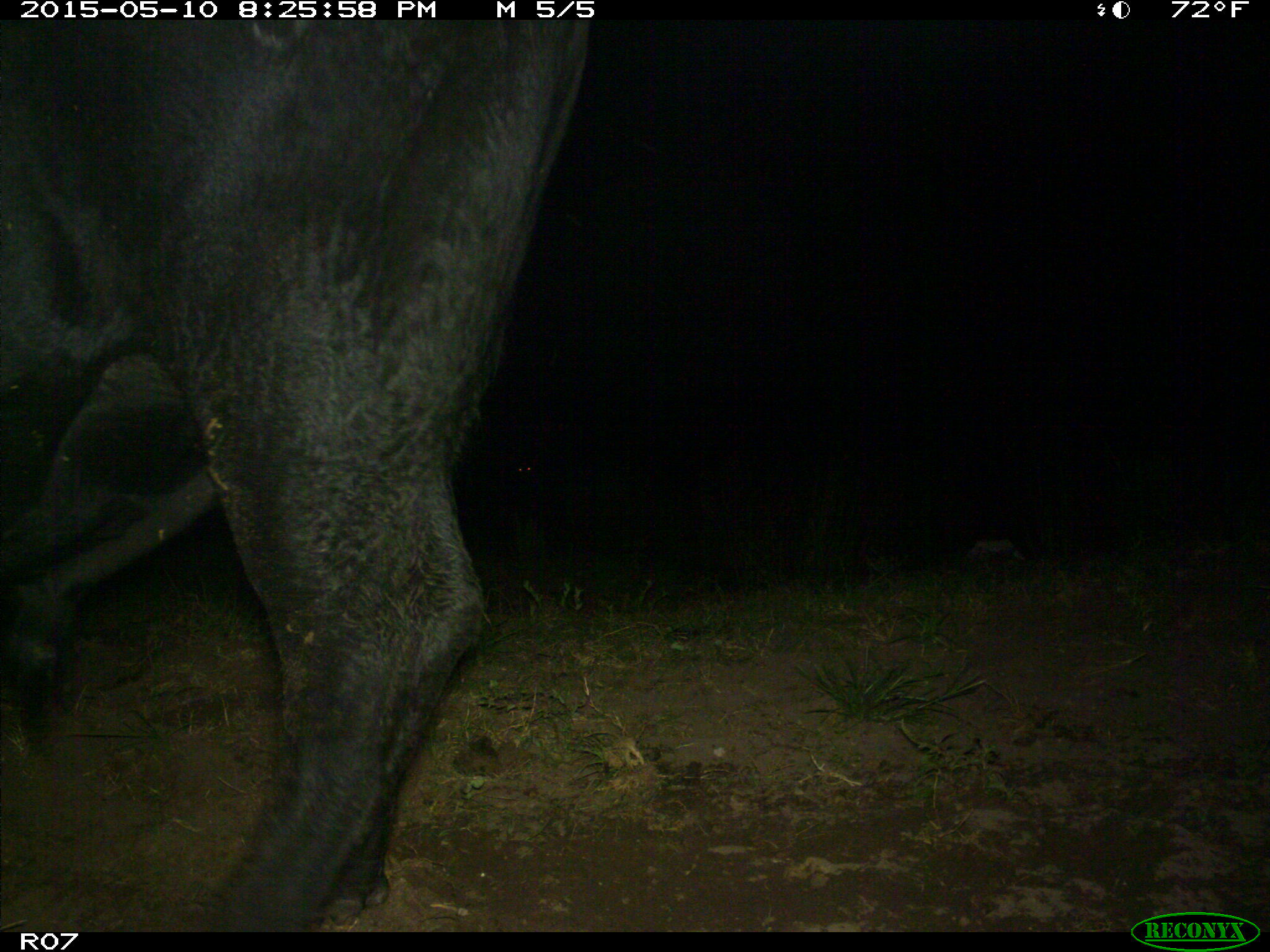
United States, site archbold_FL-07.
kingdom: Animalia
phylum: Chordata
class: Mammalia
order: Artiodactyla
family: Bovidae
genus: Bos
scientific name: Bos taurus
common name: domestic cow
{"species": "Bos taurus (domestic cow)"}